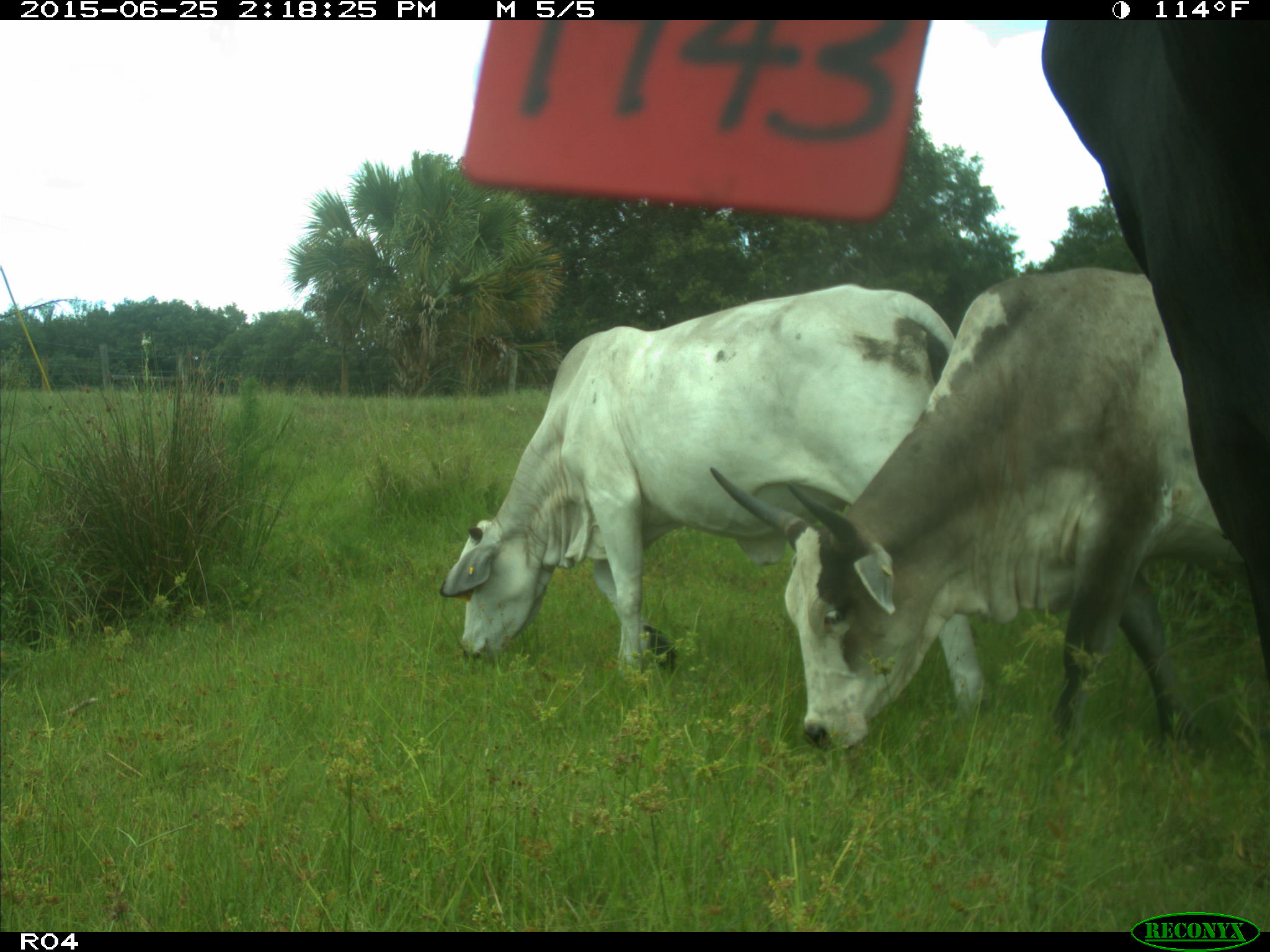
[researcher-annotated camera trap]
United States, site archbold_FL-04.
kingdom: Animalia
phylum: Chordata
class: Mammalia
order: Artiodactyla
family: Bovidae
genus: Bos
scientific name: Bos taurus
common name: domestic cow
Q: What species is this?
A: Bos taurus (domestic cow).